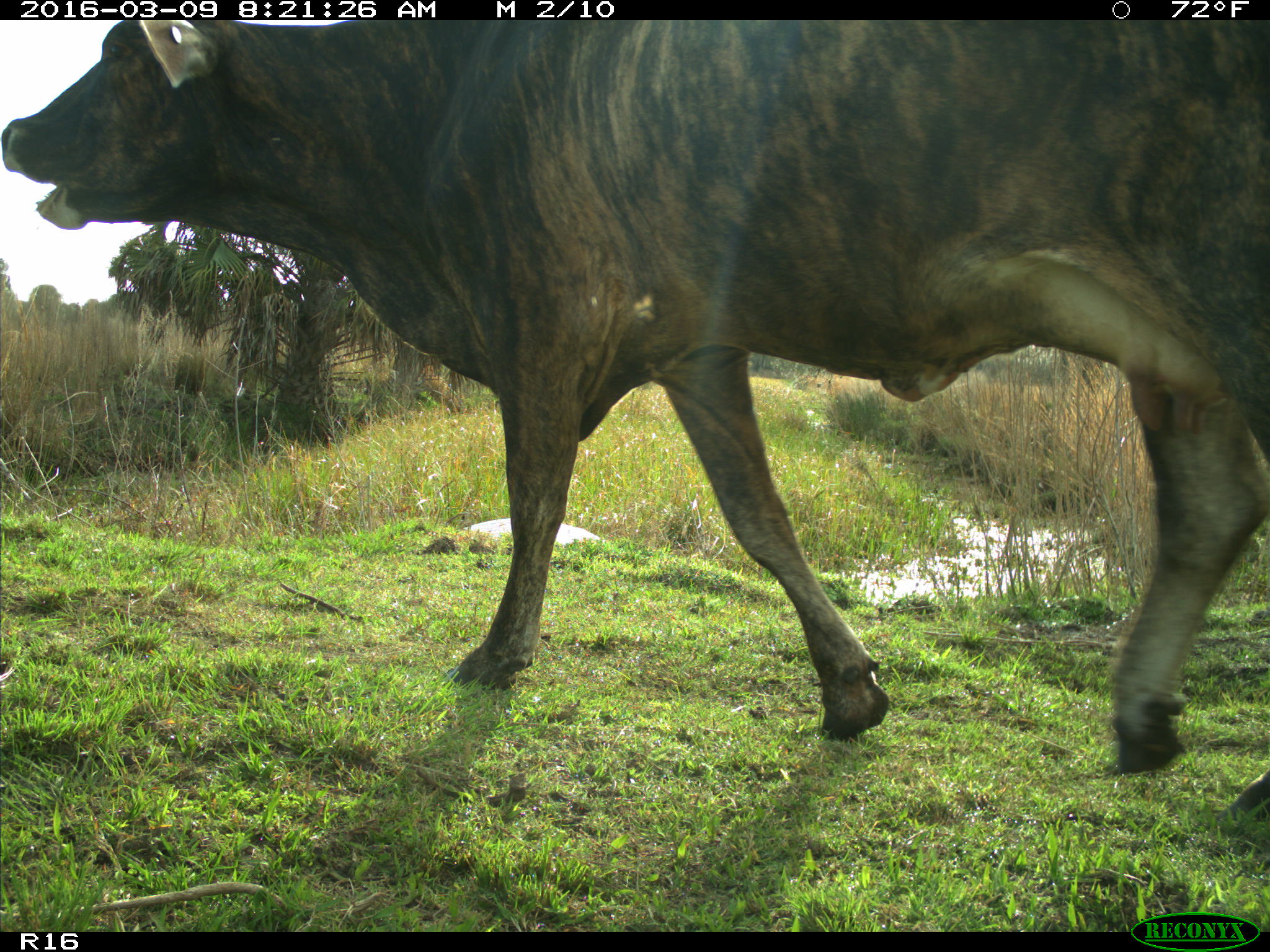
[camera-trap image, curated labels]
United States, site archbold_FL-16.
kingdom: Animalia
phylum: Chordata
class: Mammalia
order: Artiodactyla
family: Bovidae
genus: Bos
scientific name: Bos taurus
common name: domestic cow